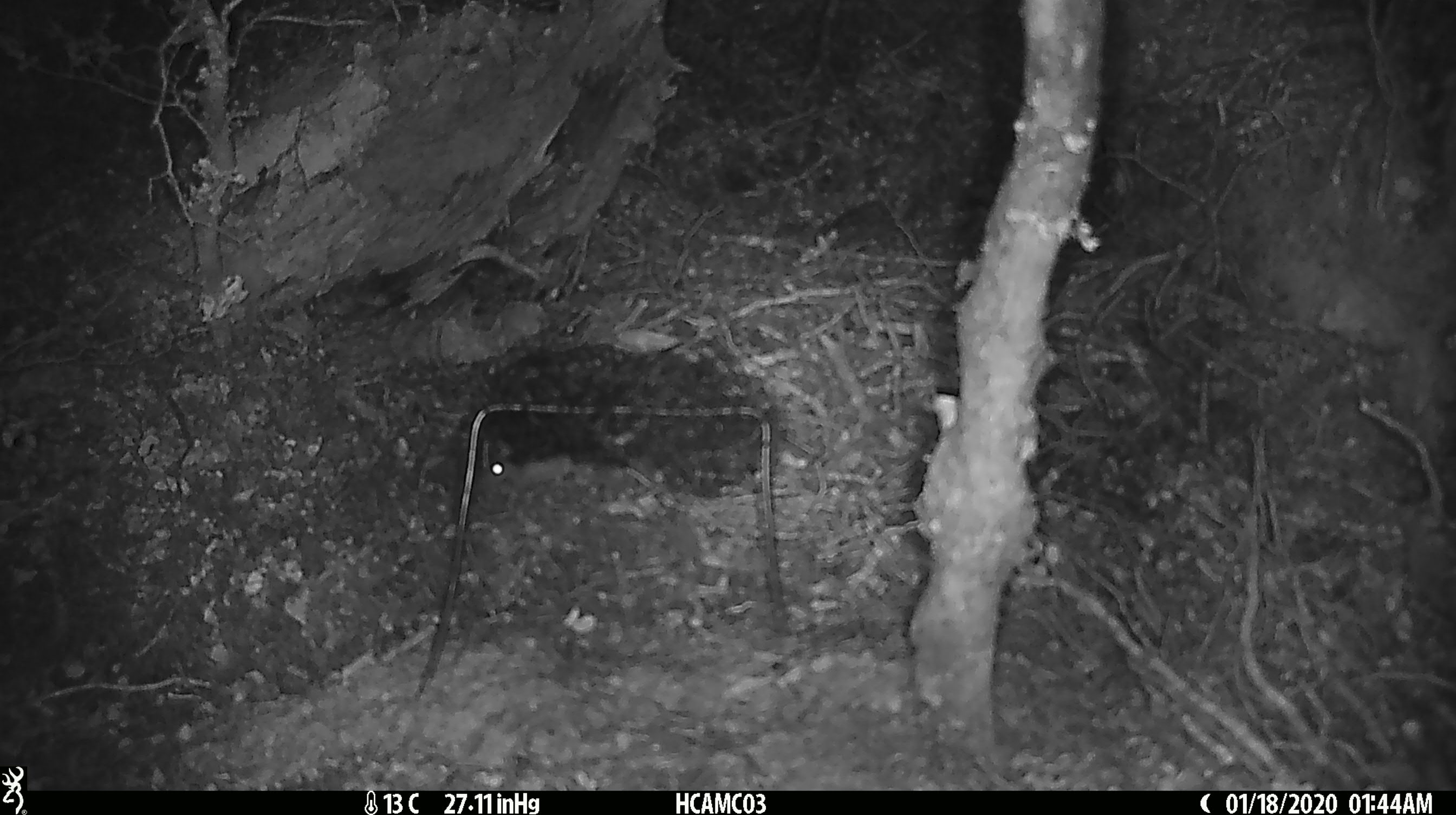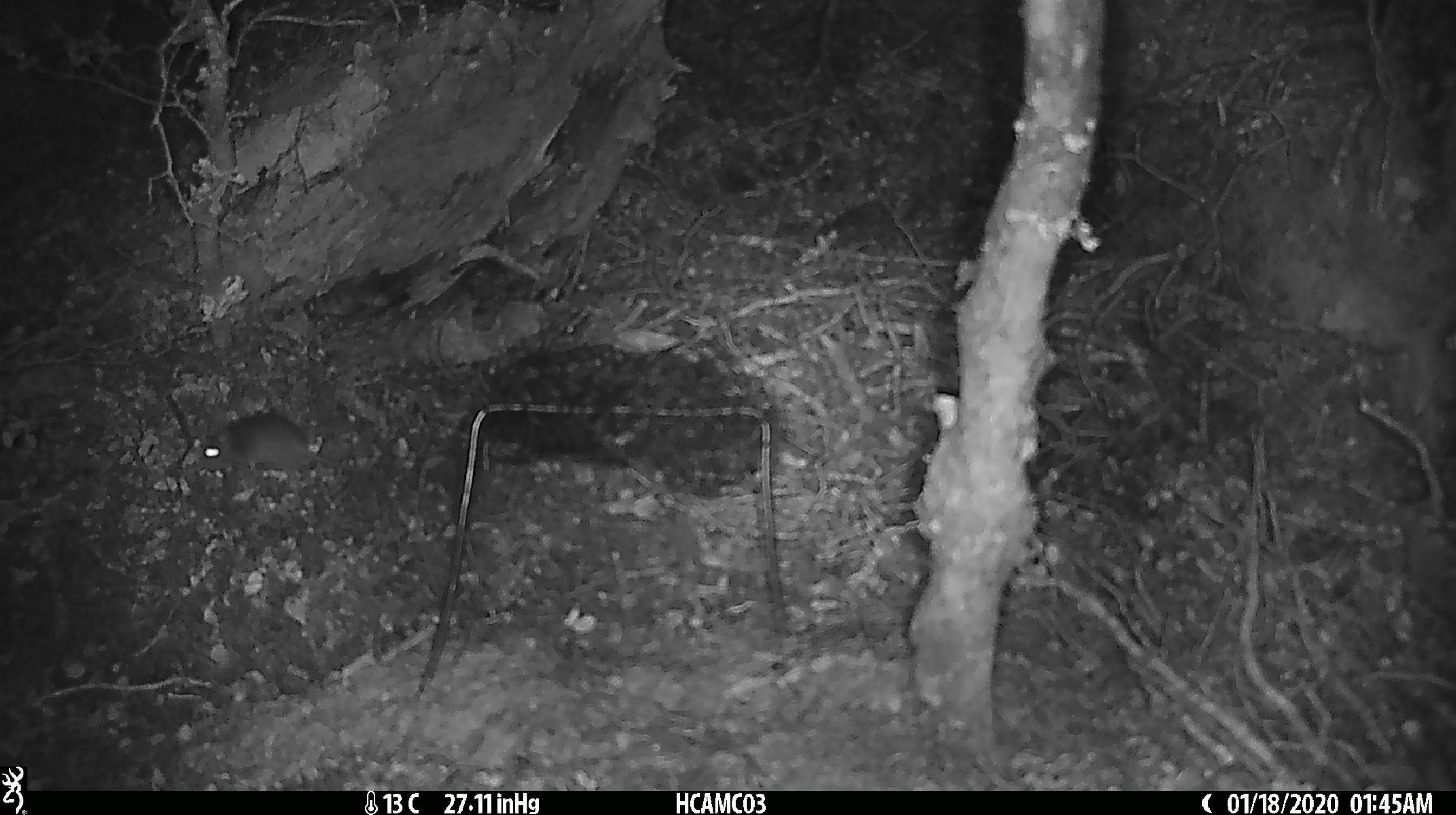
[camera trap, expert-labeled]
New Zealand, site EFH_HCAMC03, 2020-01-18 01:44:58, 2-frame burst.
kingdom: Animalia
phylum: Chordata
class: Mammalia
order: Rodentia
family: Muridae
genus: Mus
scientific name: Mus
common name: mouse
Mouse (Mus).